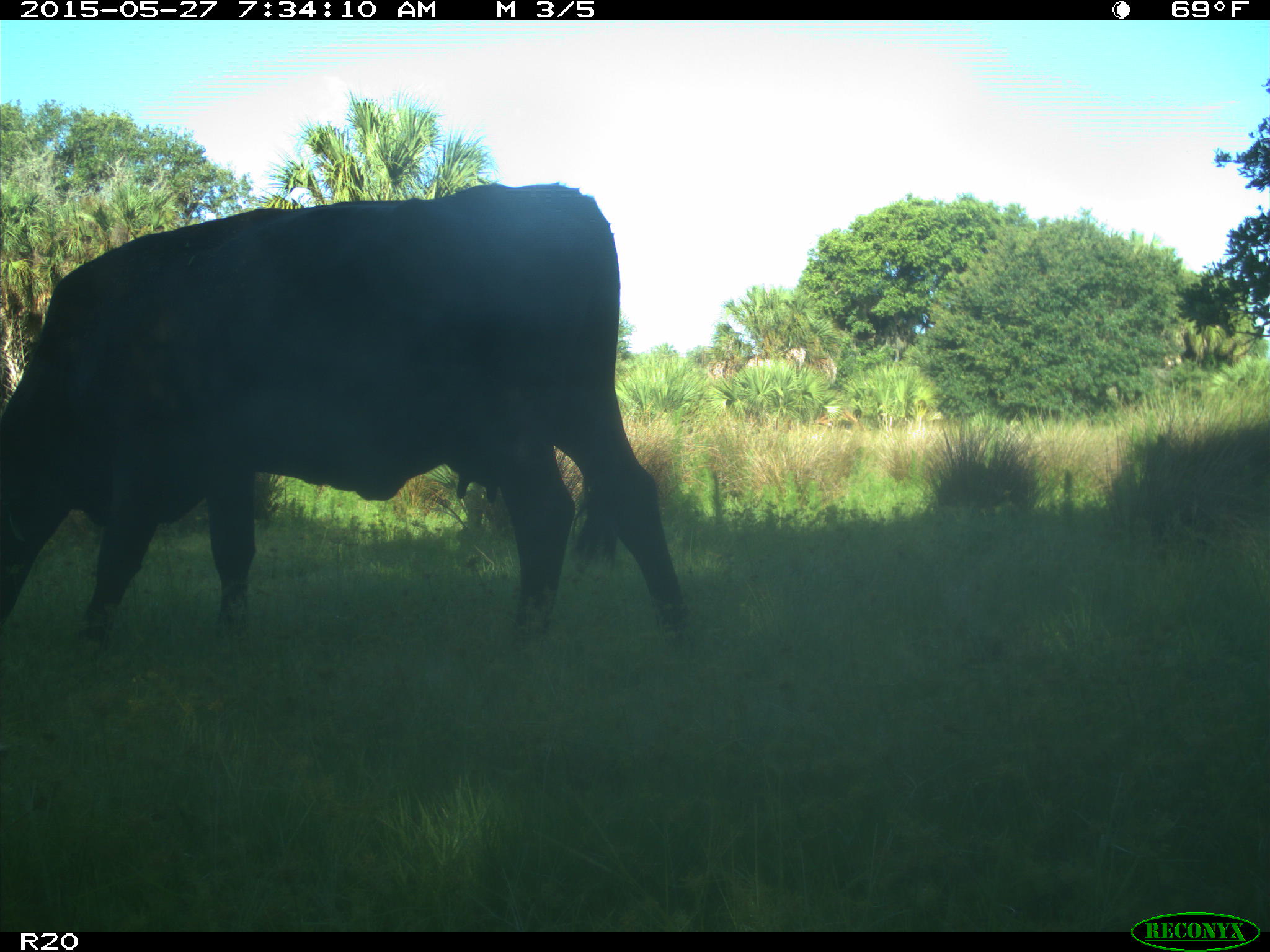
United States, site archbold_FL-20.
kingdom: Animalia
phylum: Chordata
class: Mammalia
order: Artiodactyla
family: Bovidae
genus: Bos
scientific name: Bos taurus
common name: domestic cow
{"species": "Bos taurus (domestic cow)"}